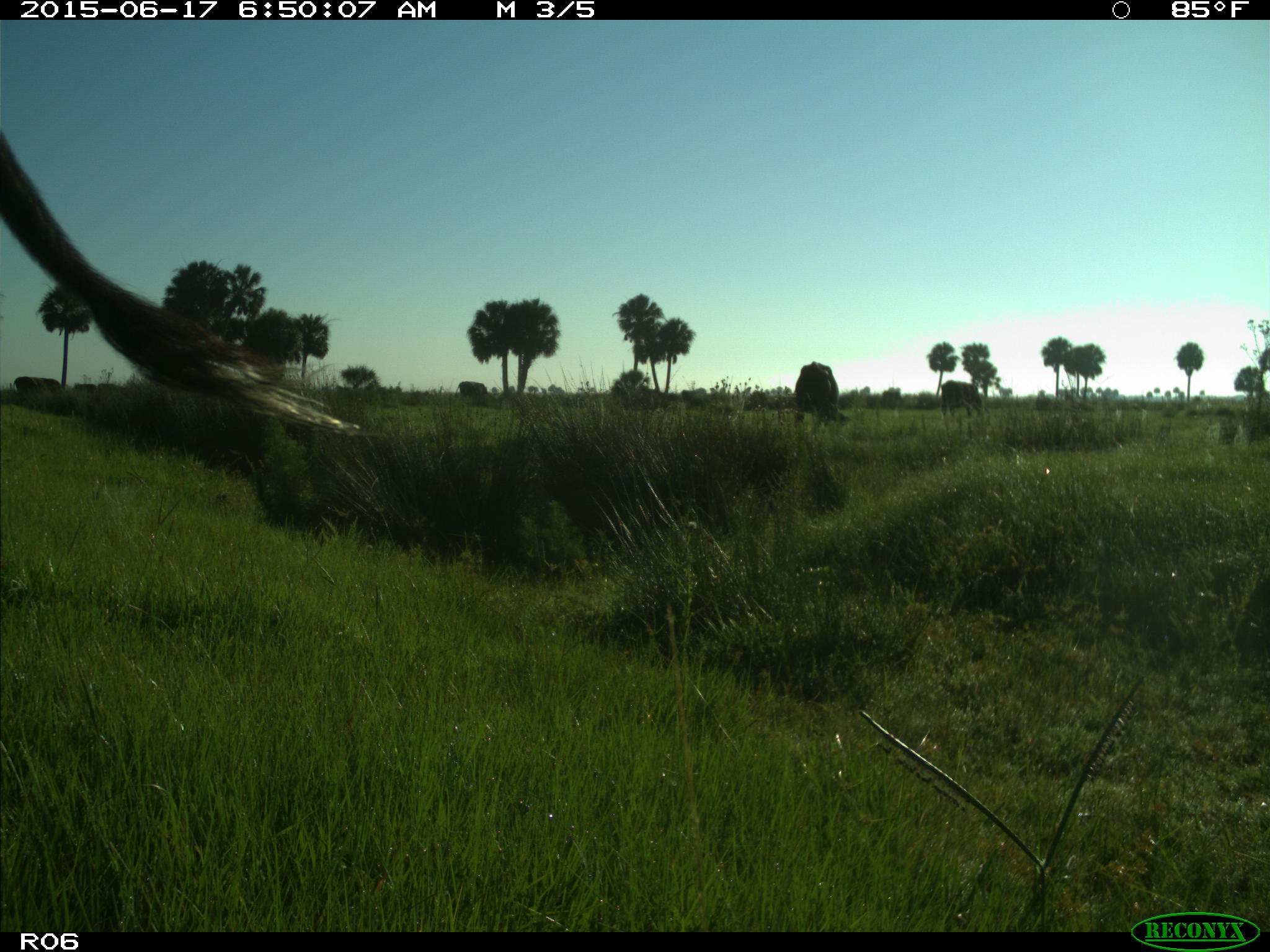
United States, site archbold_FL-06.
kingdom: Animalia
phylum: Chordata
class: Mammalia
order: Artiodactyla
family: Bovidae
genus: Bos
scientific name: Bos taurus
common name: domestic cow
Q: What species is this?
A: Bos taurus (domestic cow).